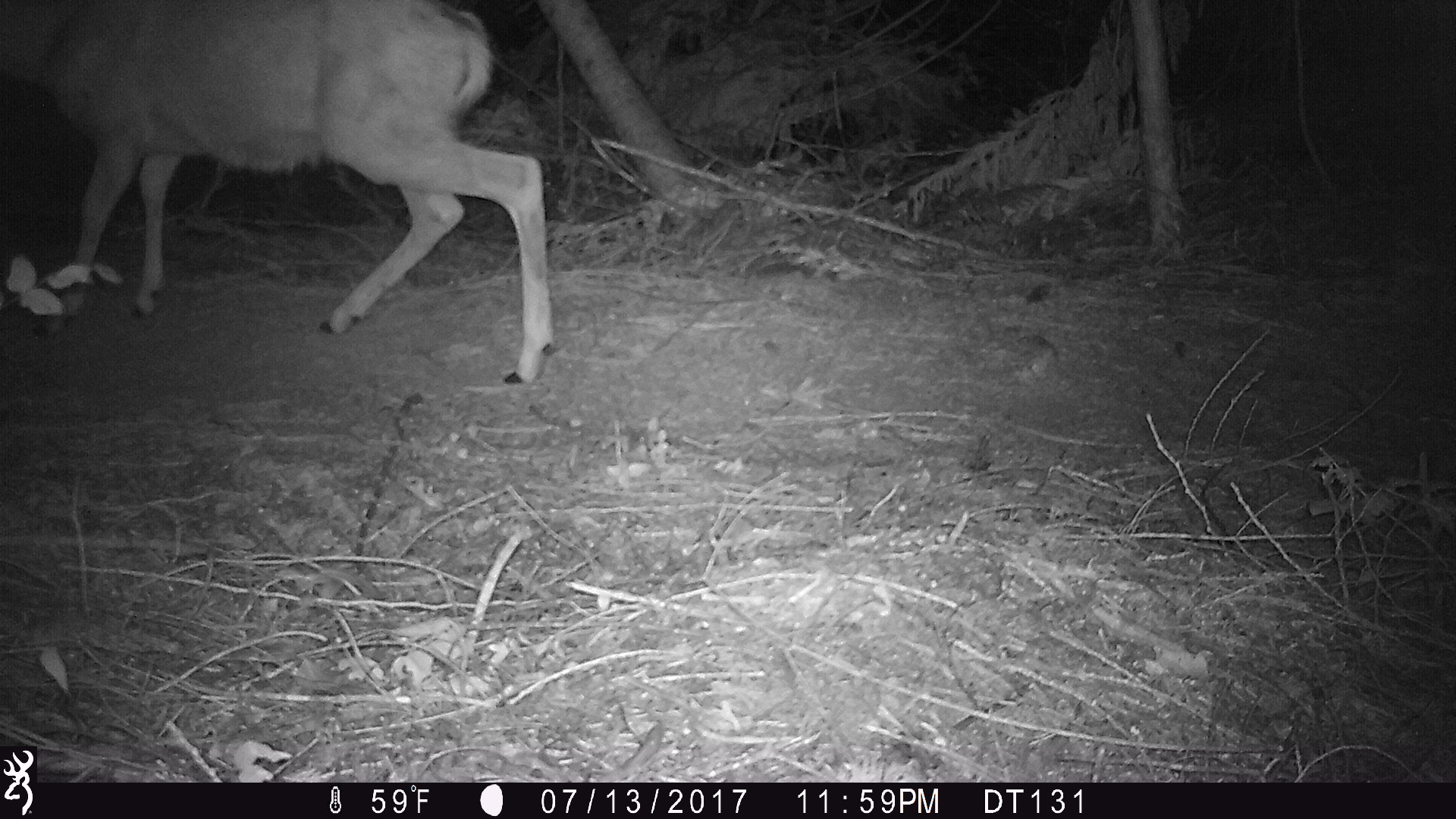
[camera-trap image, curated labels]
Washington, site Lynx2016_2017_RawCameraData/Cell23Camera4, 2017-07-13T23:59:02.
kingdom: Animalia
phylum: Chordata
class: Mammalia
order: Artiodactyla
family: Cervidae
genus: Odocoileus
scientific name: Odocoileus hemionus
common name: mule deer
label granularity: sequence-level